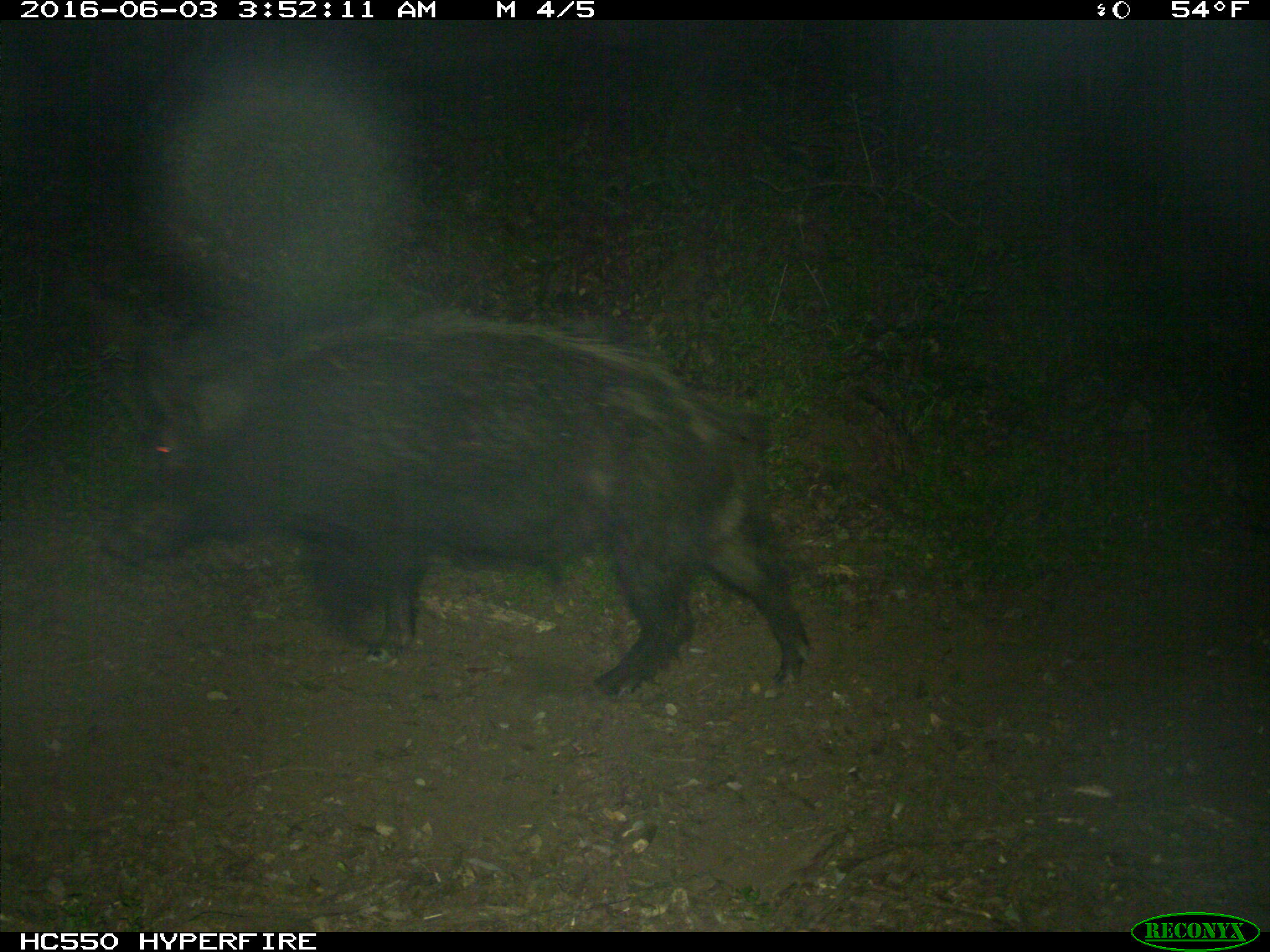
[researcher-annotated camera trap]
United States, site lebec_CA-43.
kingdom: Animalia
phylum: Chordata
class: Mammalia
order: Artiodactyla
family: Suidae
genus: Sus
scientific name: Sus scrofa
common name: wild boar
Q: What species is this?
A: Sus scrofa (wild boar).